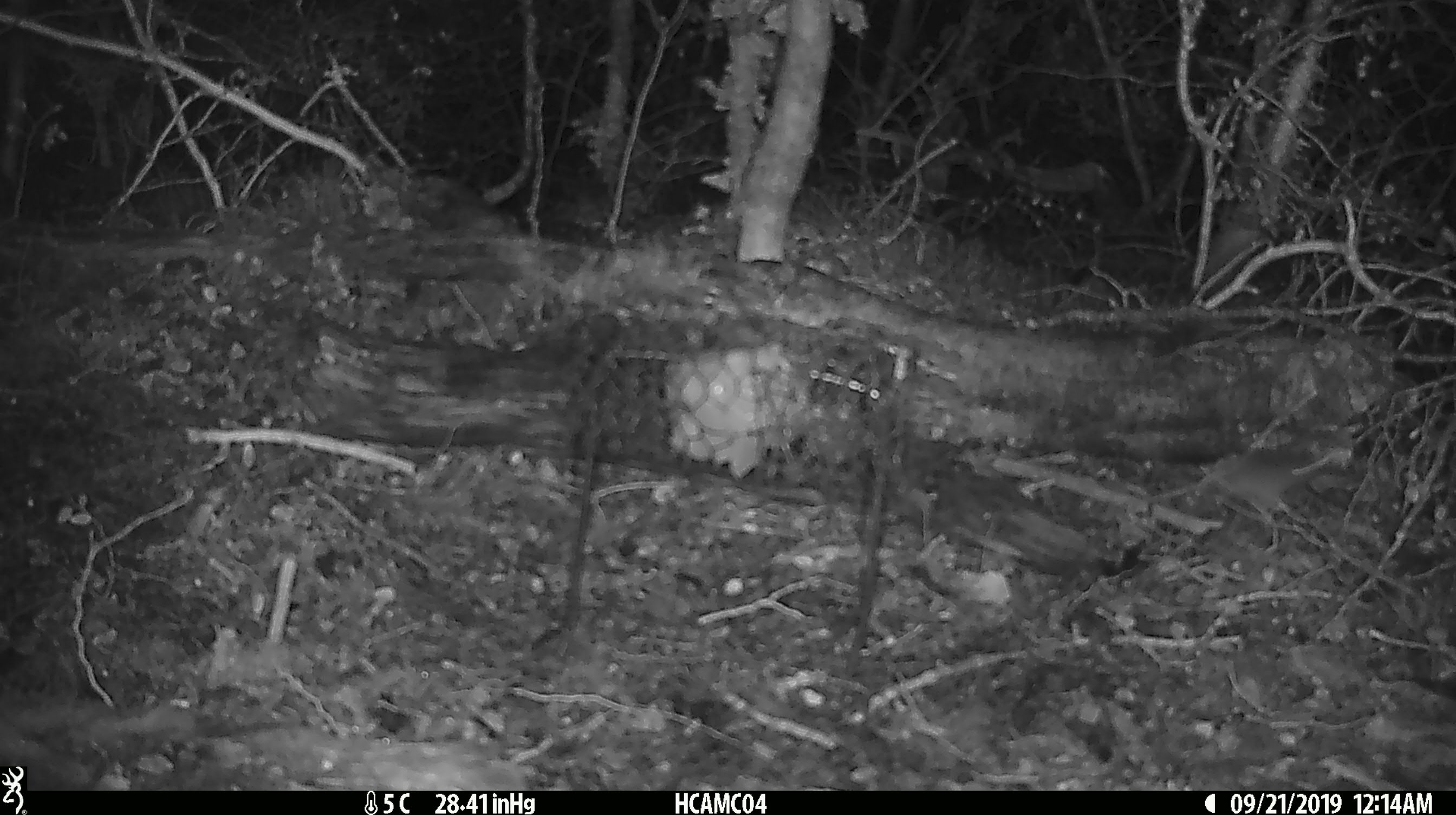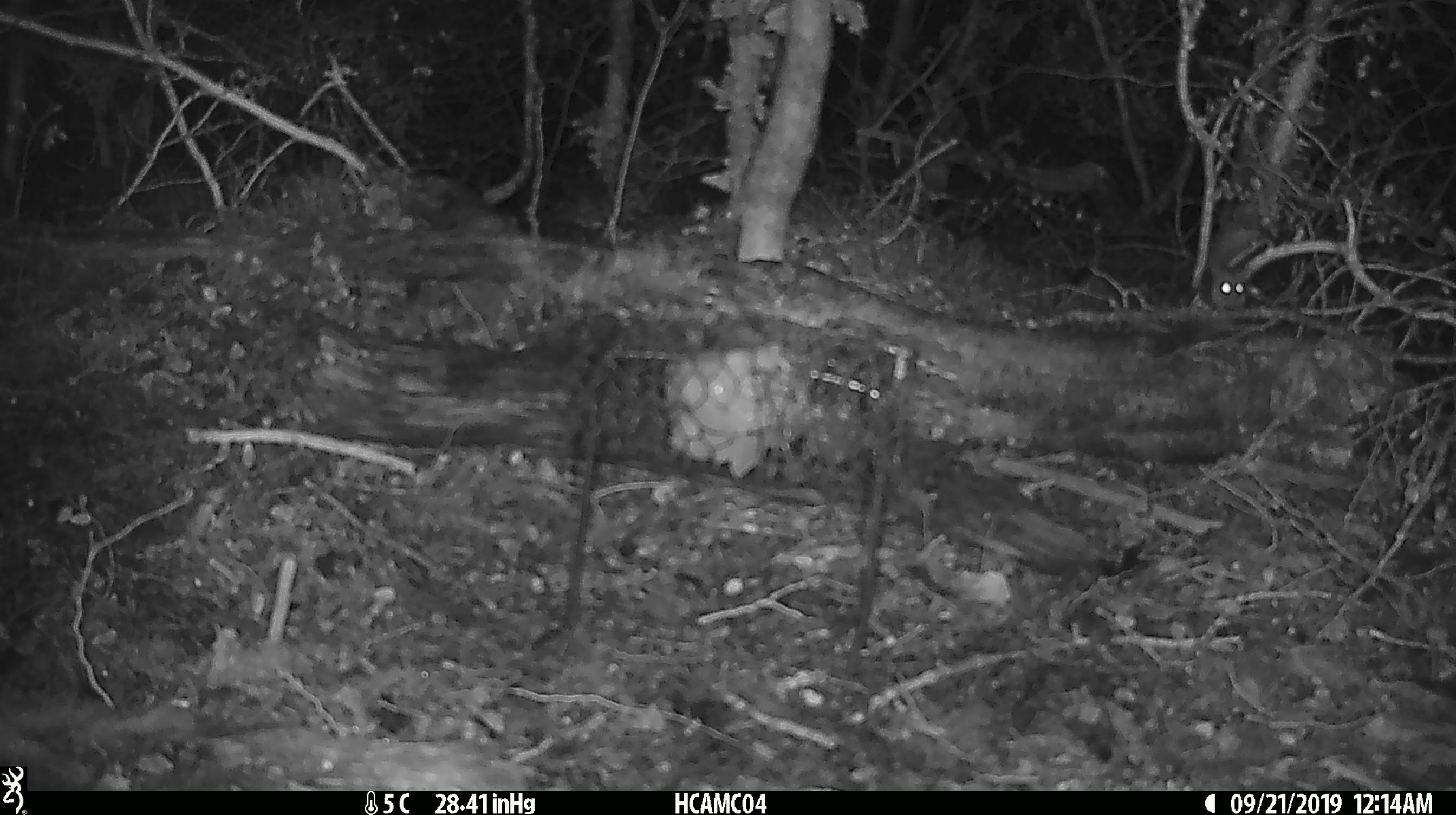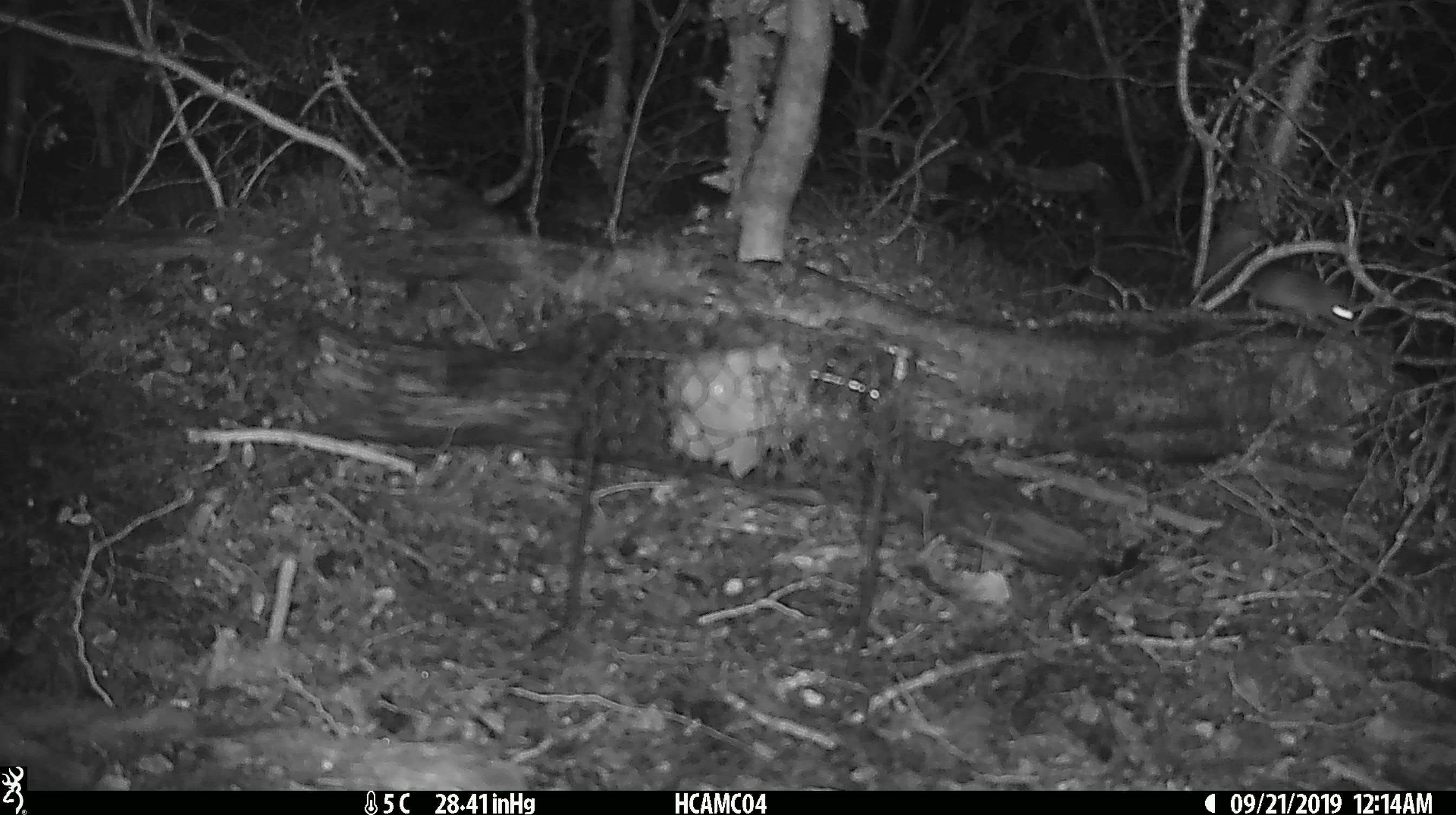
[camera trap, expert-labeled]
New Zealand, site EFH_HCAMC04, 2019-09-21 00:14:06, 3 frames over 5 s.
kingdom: Animalia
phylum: Chordata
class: Mammalia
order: Rodentia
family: Muridae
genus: Mus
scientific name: Mus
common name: mouse